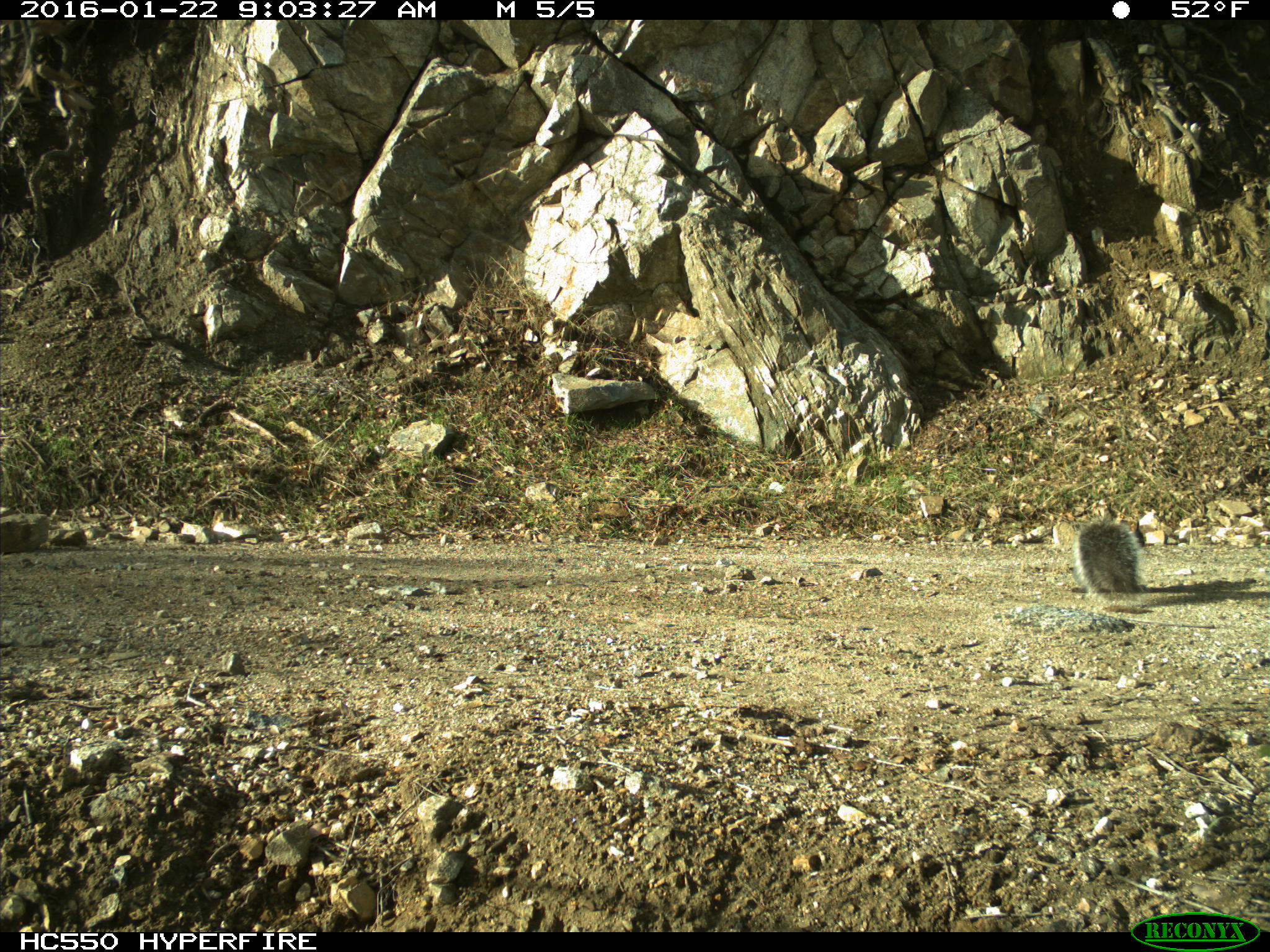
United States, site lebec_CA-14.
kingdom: Animalia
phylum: Chordata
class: Mammalia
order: Rodentia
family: Sciuridae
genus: Sciurus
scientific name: Sciurus carolinensis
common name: eastern gray squirrel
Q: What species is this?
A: Sciurus carolinensis (eastern gray squirrel).